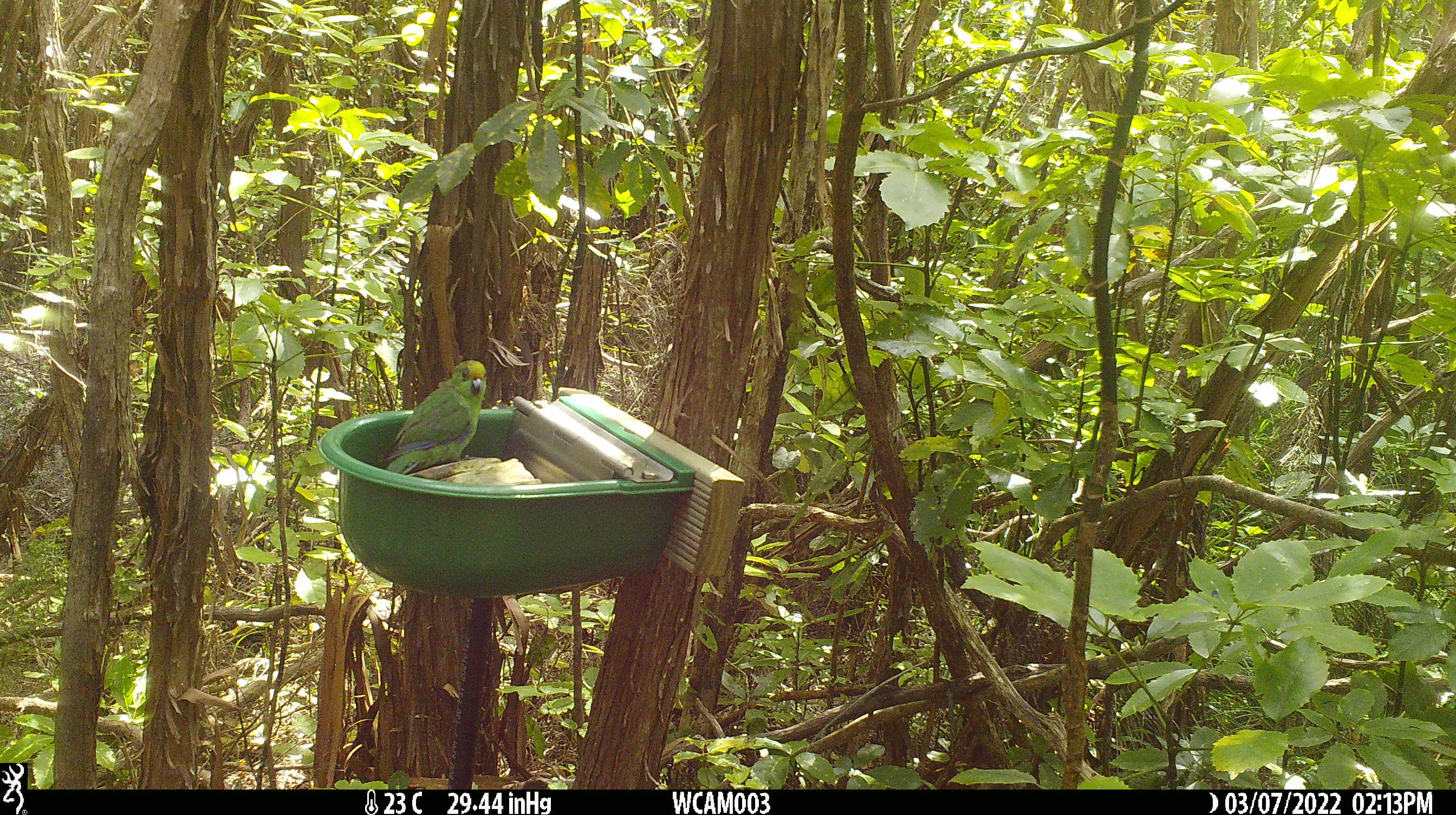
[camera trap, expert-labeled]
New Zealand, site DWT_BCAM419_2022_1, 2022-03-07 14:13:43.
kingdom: Animalia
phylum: Chordata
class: Aves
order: Psittaciformes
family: Psittaculidae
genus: Cyanoramphus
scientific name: Cyanoramphus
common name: parakeet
Parakeet (Cyanoramphus).